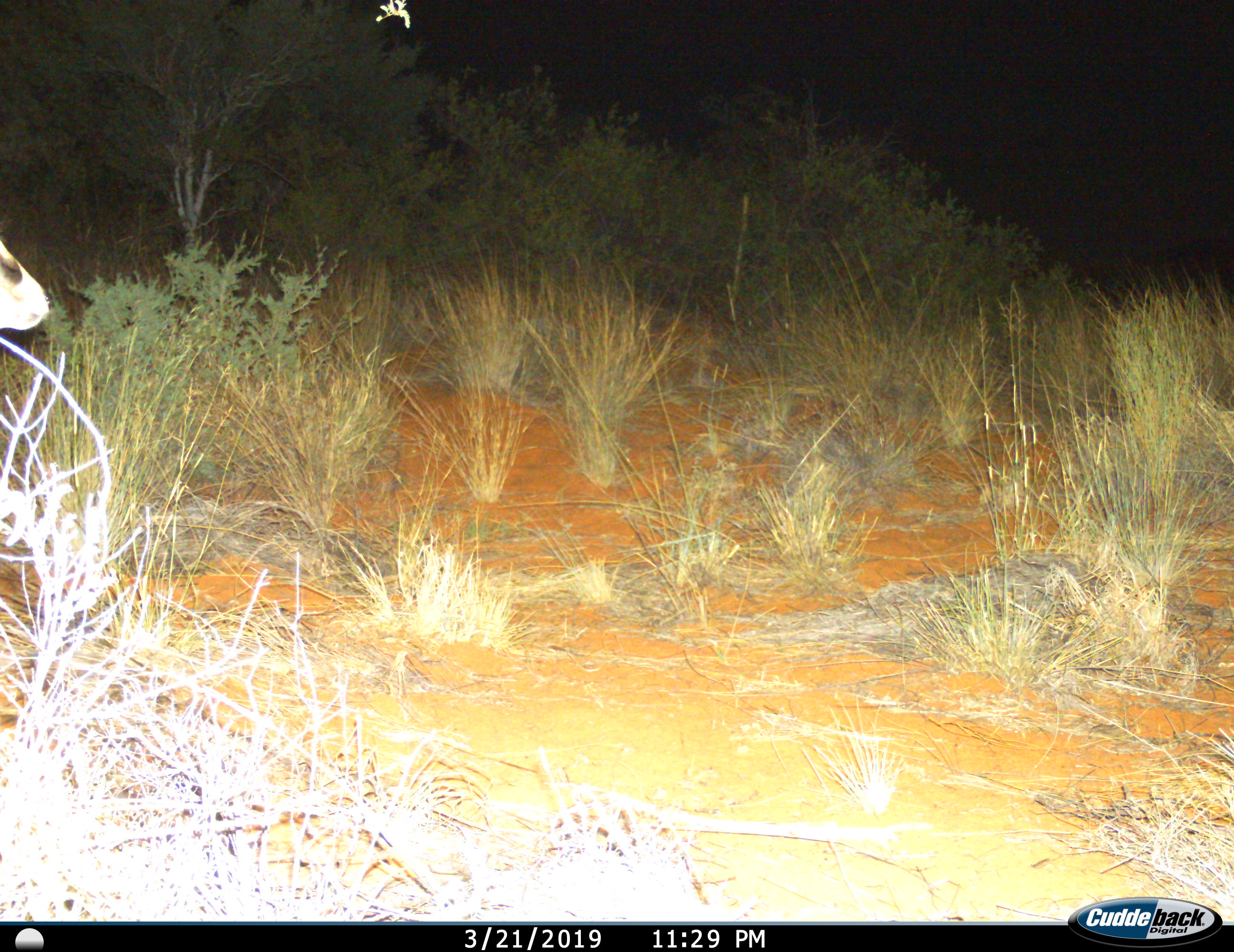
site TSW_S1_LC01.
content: unidentified animal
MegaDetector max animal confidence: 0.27